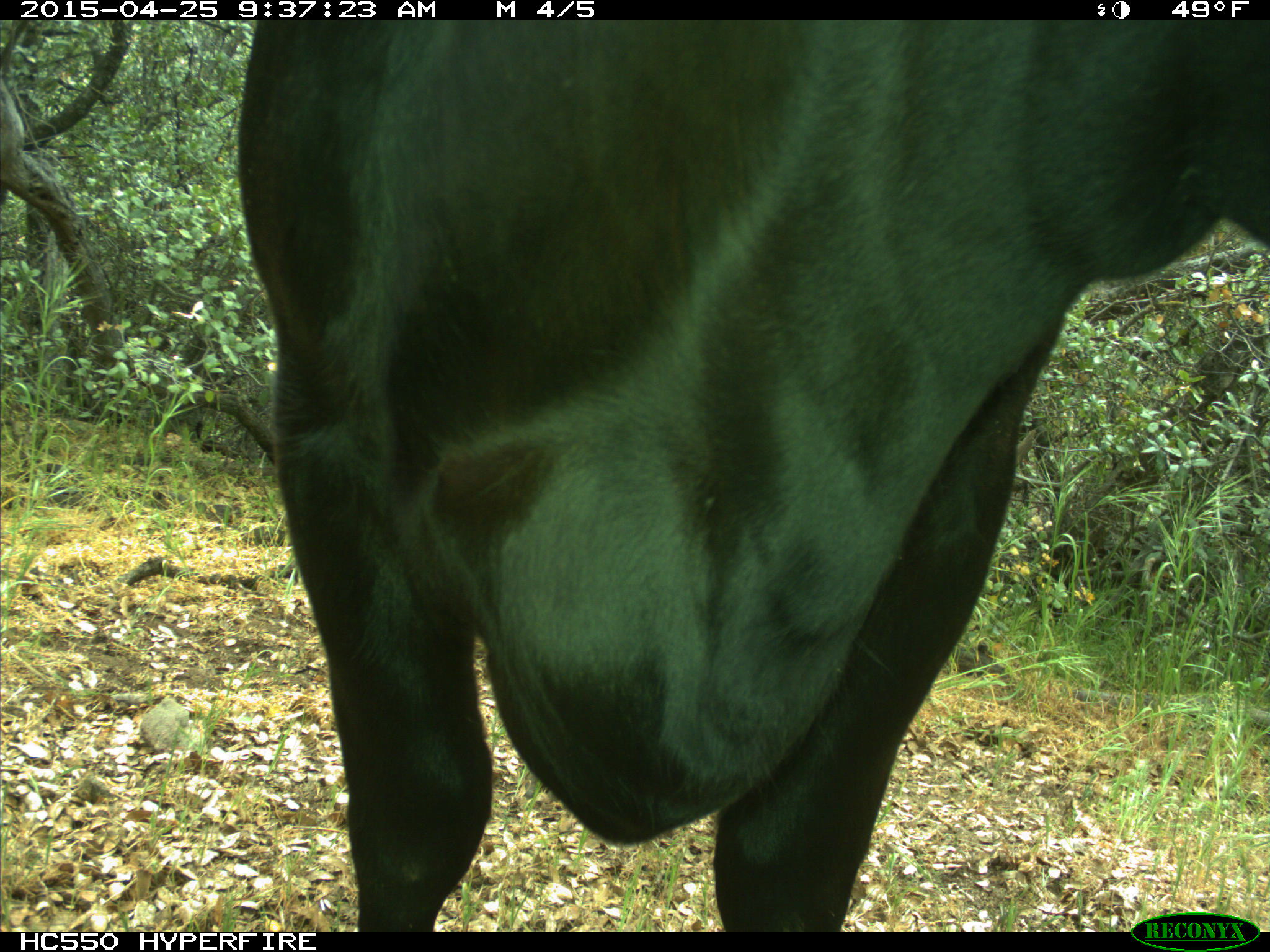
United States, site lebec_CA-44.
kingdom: Animalia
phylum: Chordata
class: Mammalia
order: Artiodactyla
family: Suidae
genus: Sus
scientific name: Sus scrofa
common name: wild boar